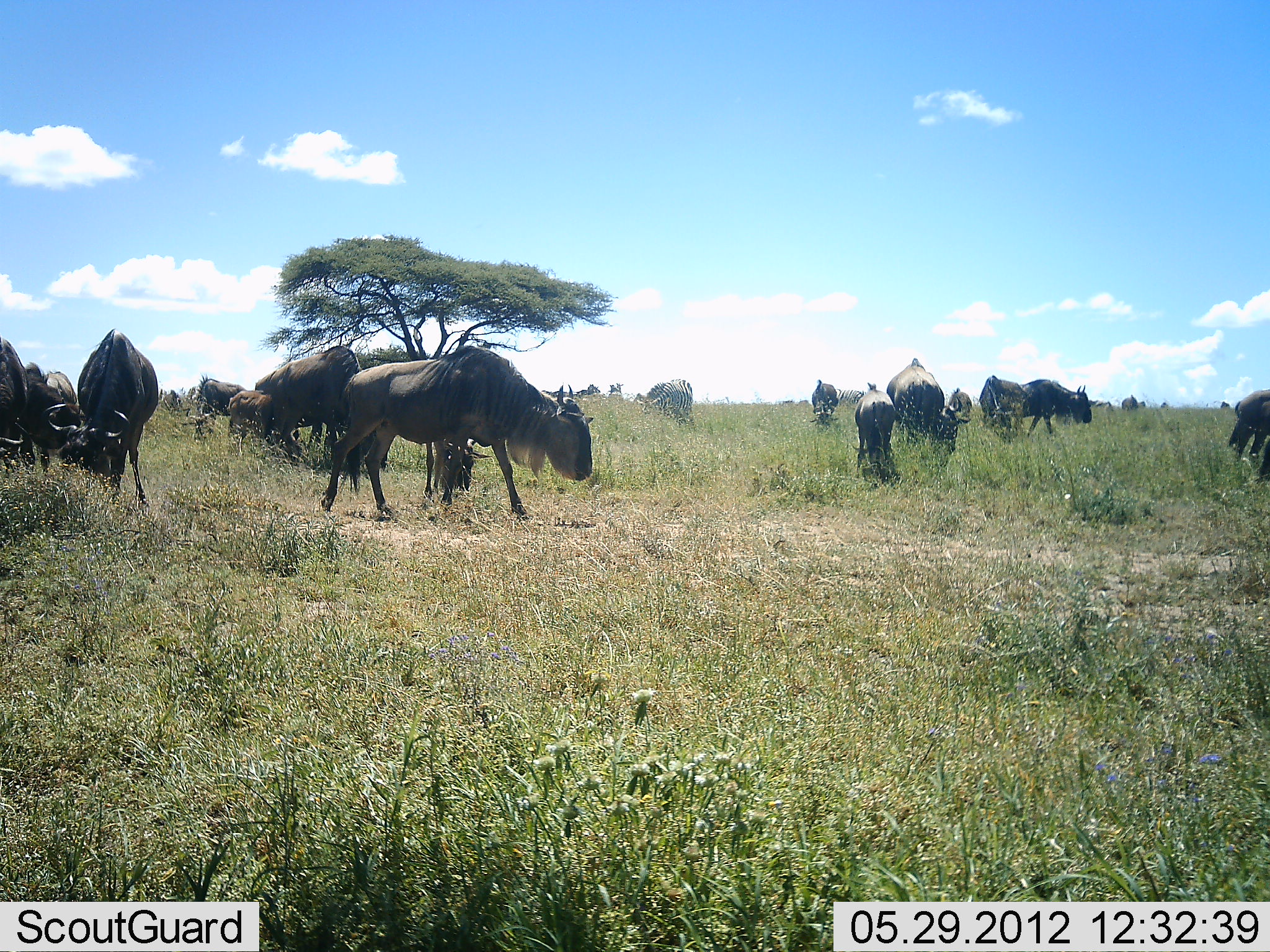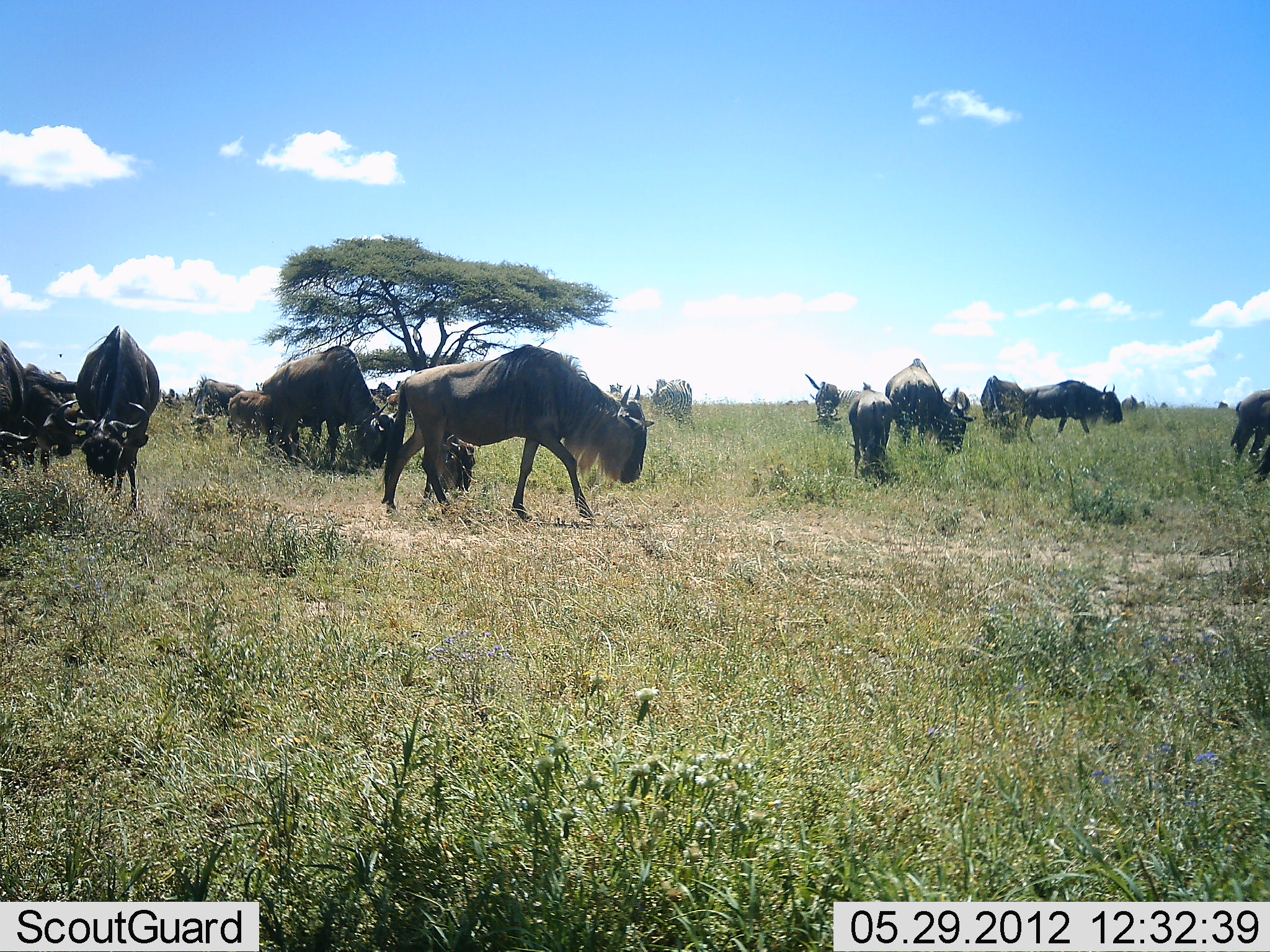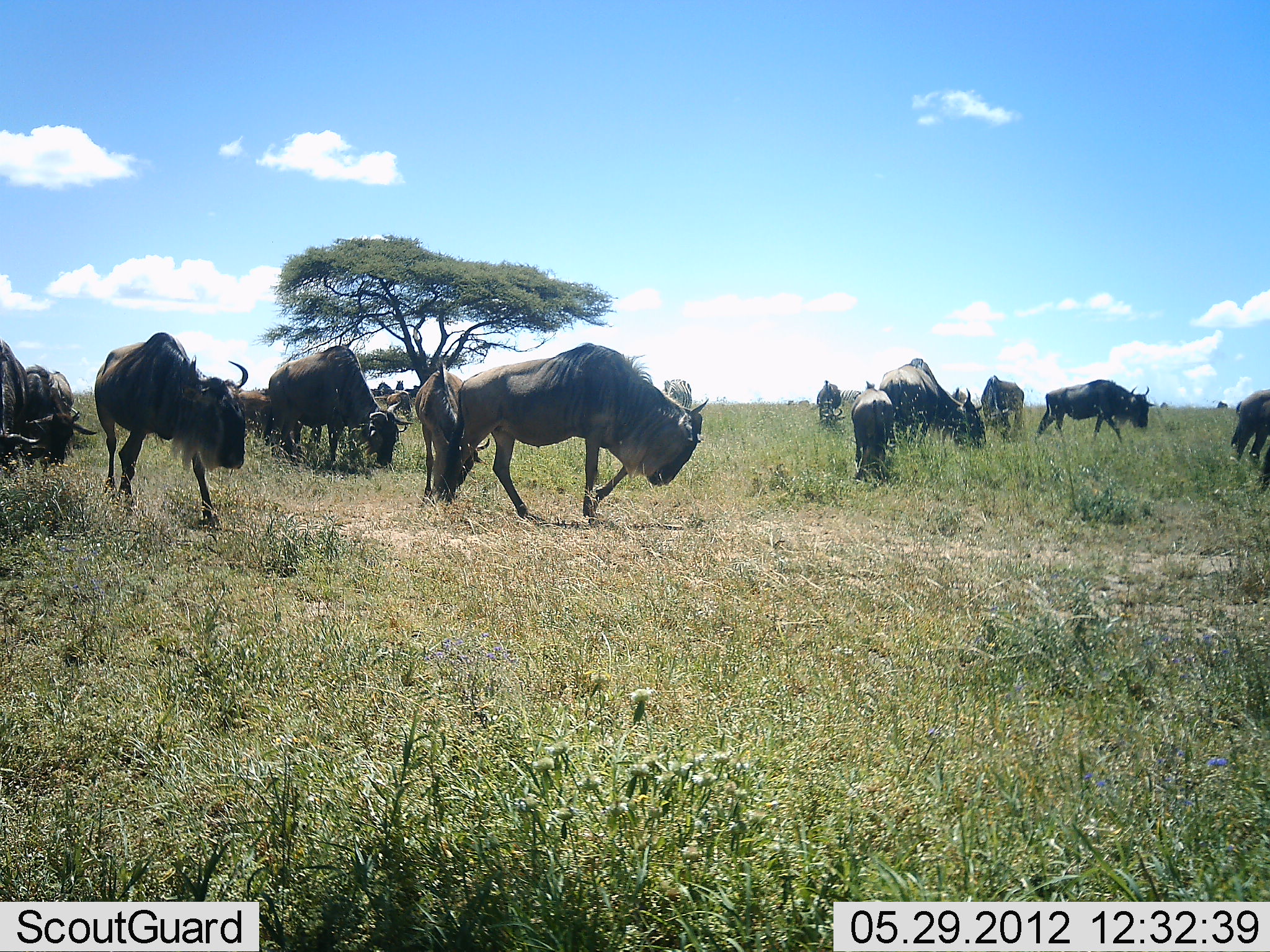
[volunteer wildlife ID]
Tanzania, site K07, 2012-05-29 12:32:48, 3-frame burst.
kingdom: Animalia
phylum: Chordata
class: Mammalia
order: Artiodactyla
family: Bovidae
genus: Connochaetes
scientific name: Connochaetes taurinus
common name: blue wildebeest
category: wildebeest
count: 11-50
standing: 70%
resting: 20%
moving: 60%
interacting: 10%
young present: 0%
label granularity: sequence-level